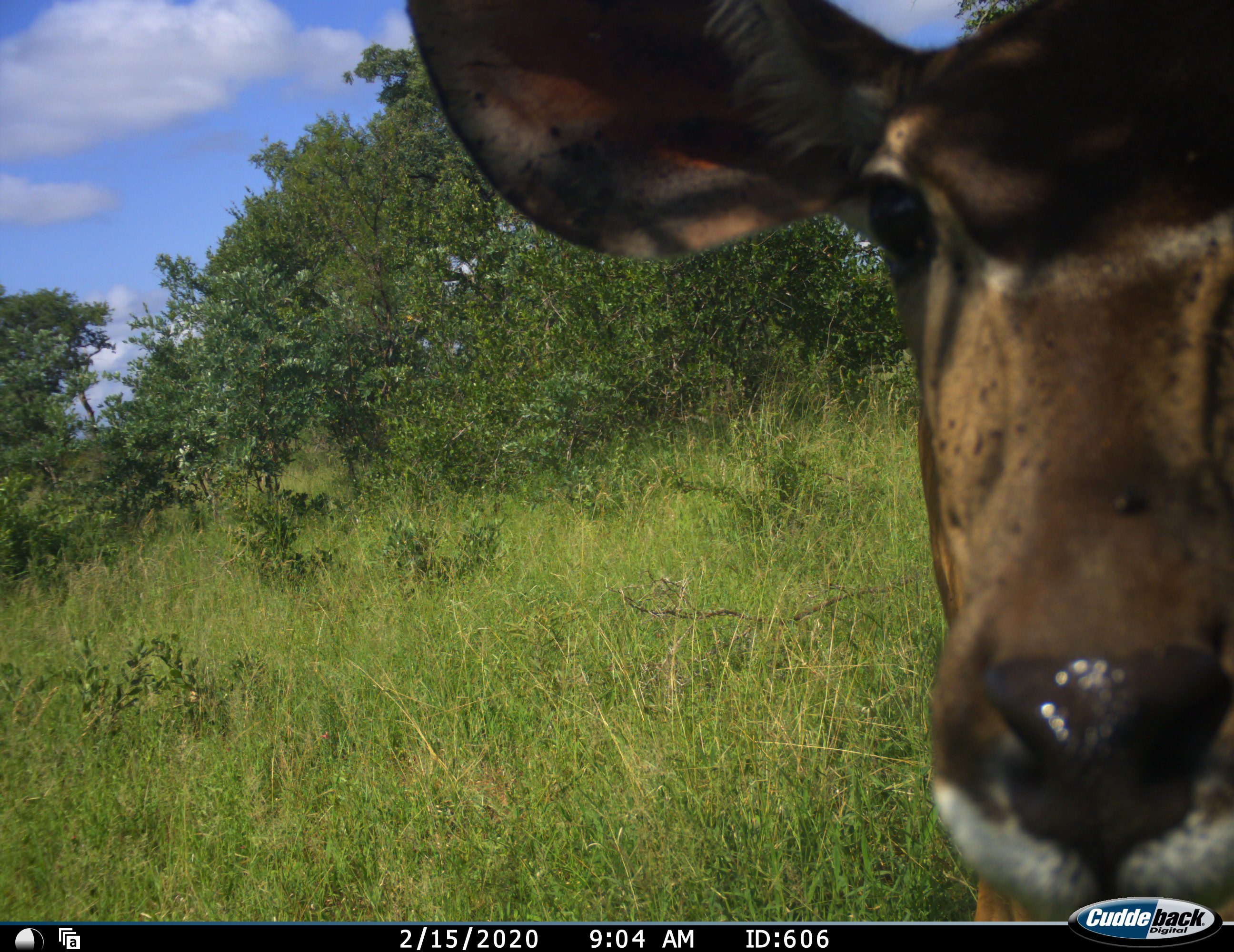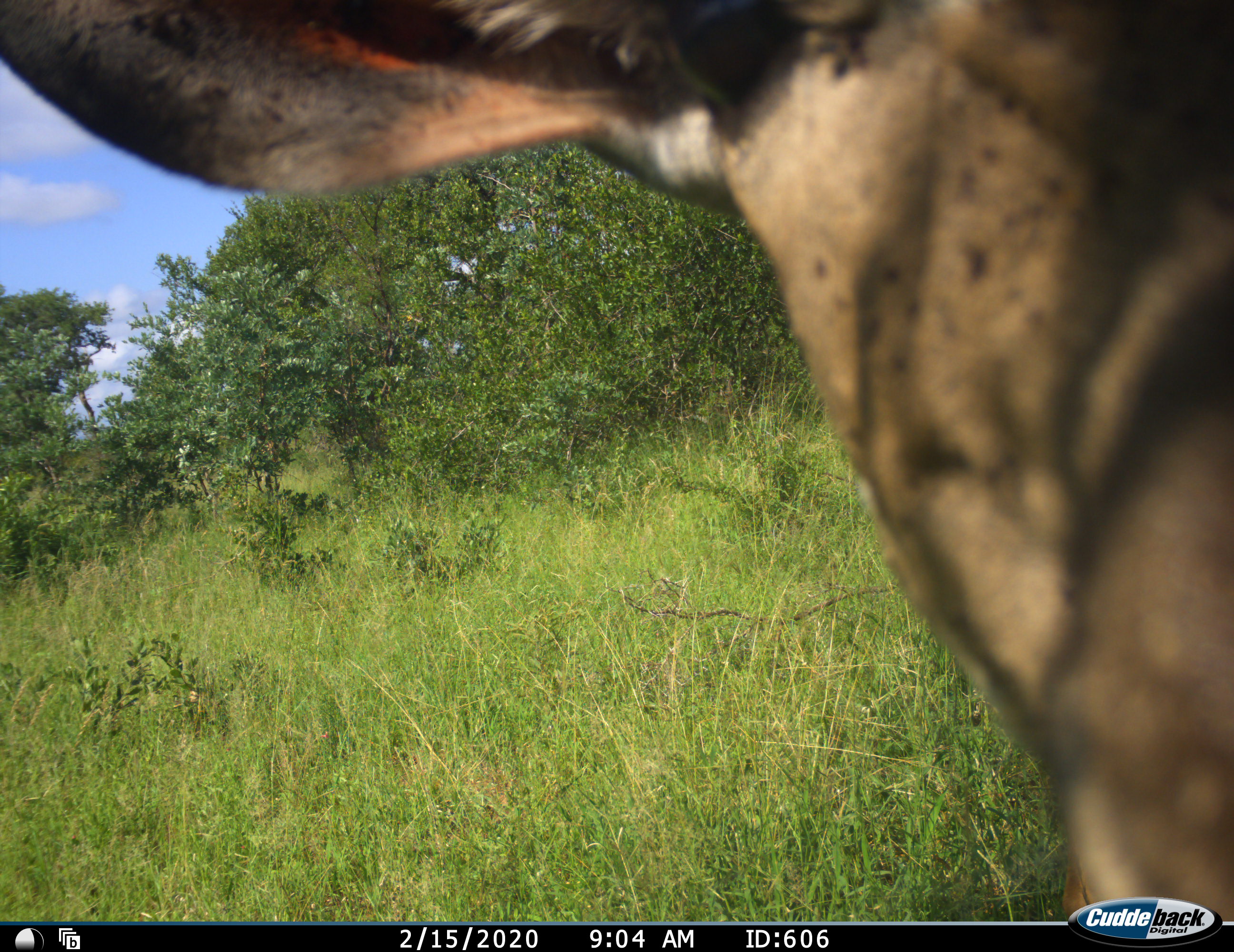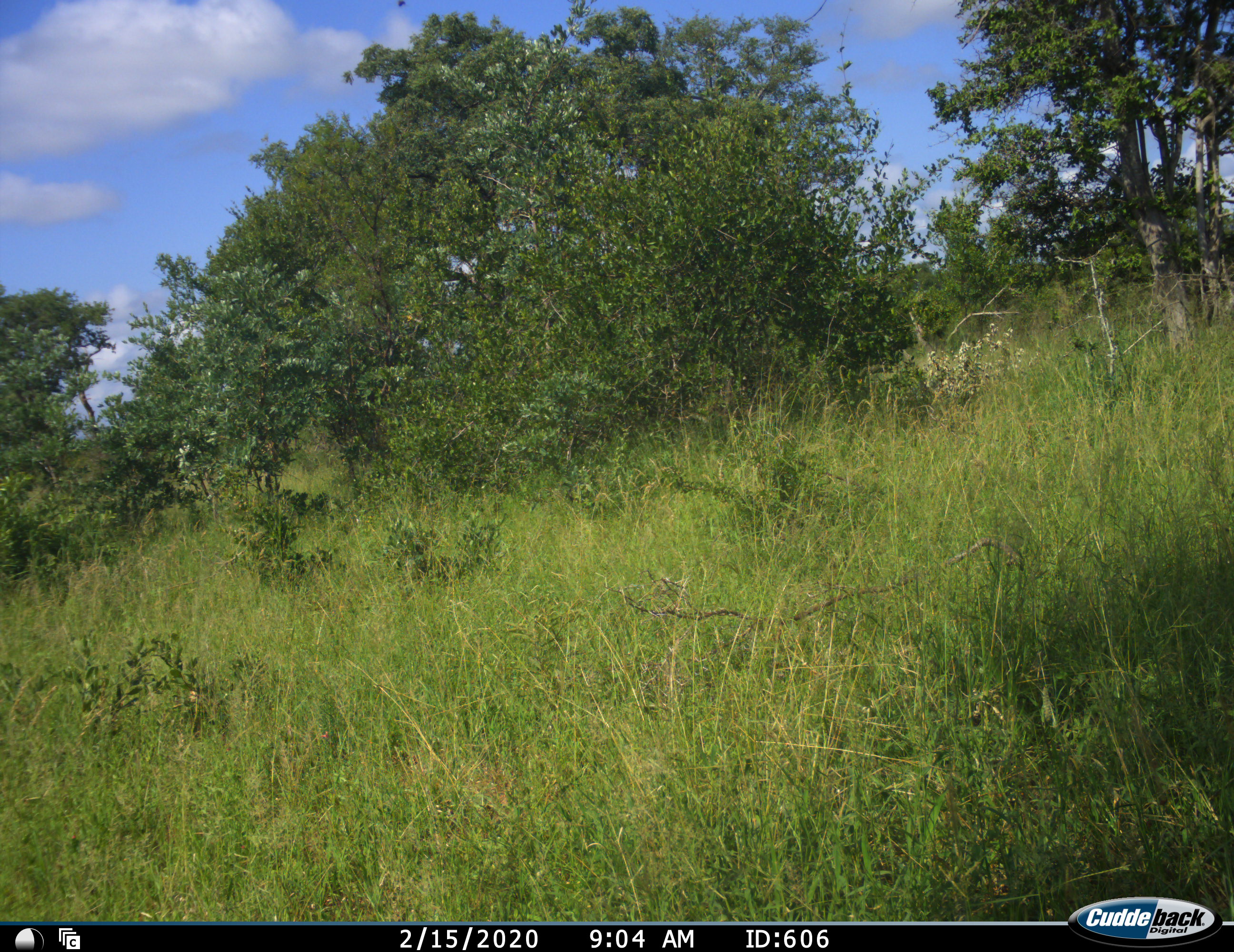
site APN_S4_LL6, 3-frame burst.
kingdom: Animalia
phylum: Chordata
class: Mammalia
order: Artiodactyla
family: Bovidae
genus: Tragelaphus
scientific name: Tragelaphus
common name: kudu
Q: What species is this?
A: Kudu (Tragelaphus).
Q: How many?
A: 1.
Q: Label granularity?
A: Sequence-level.